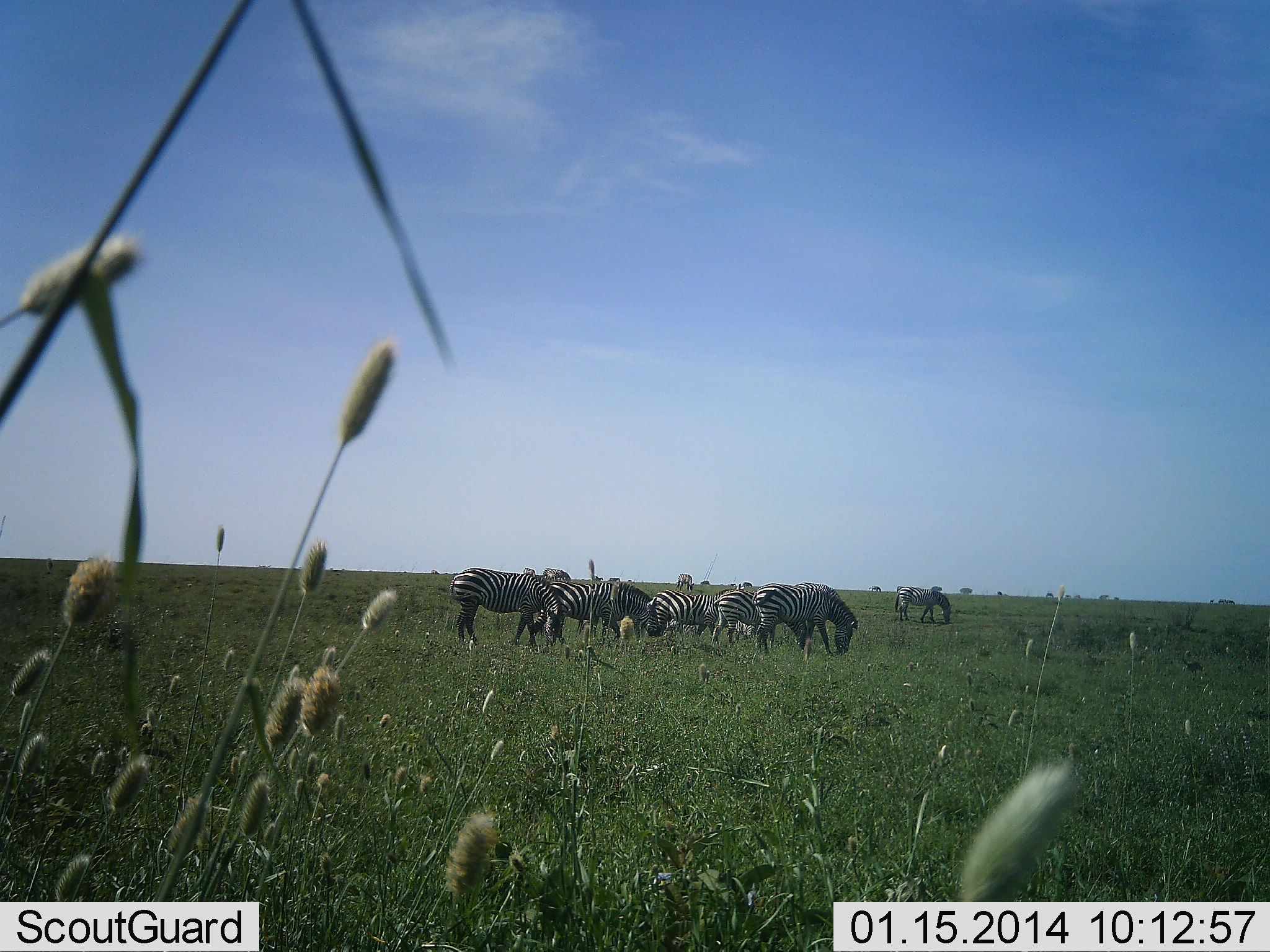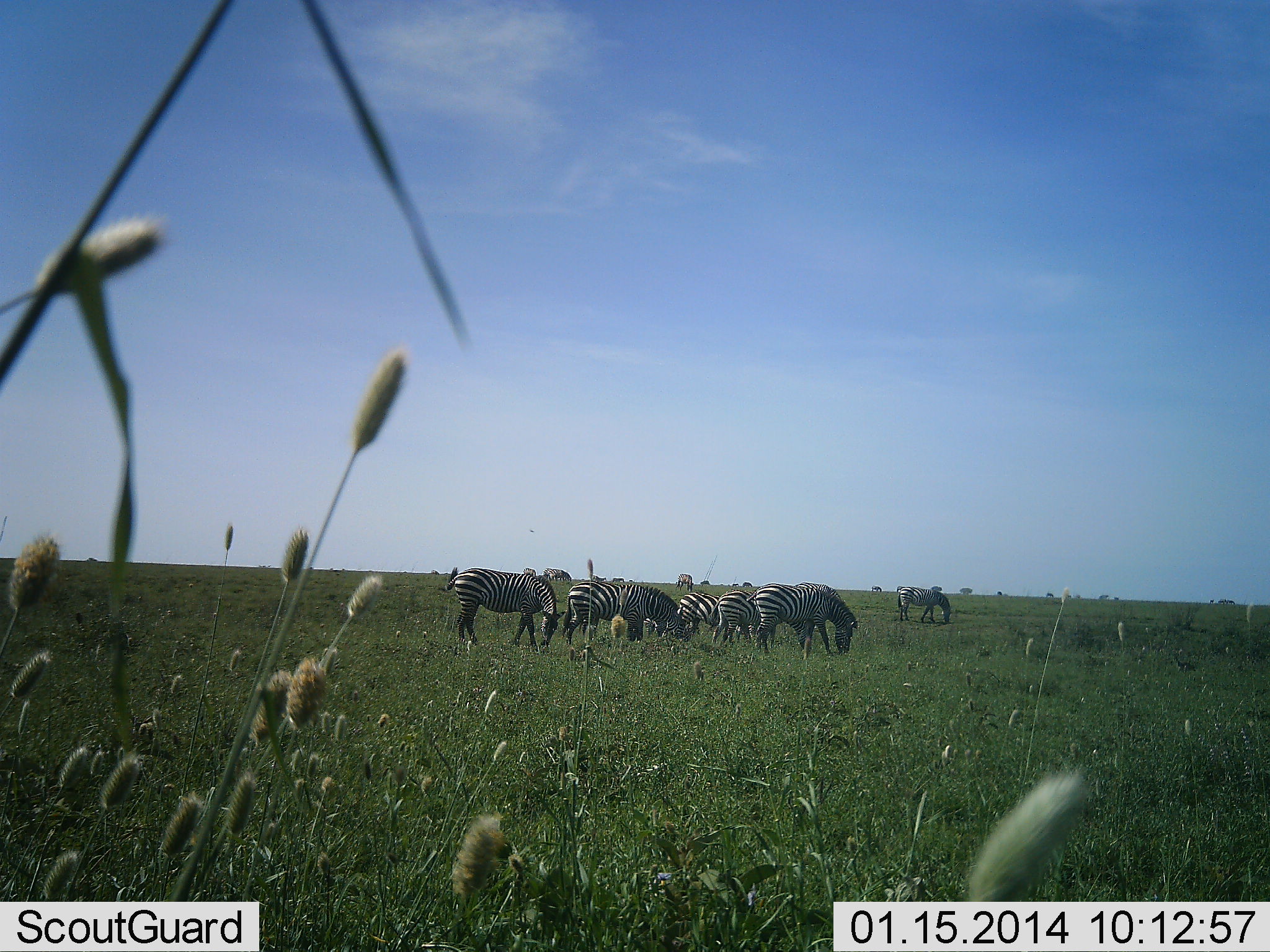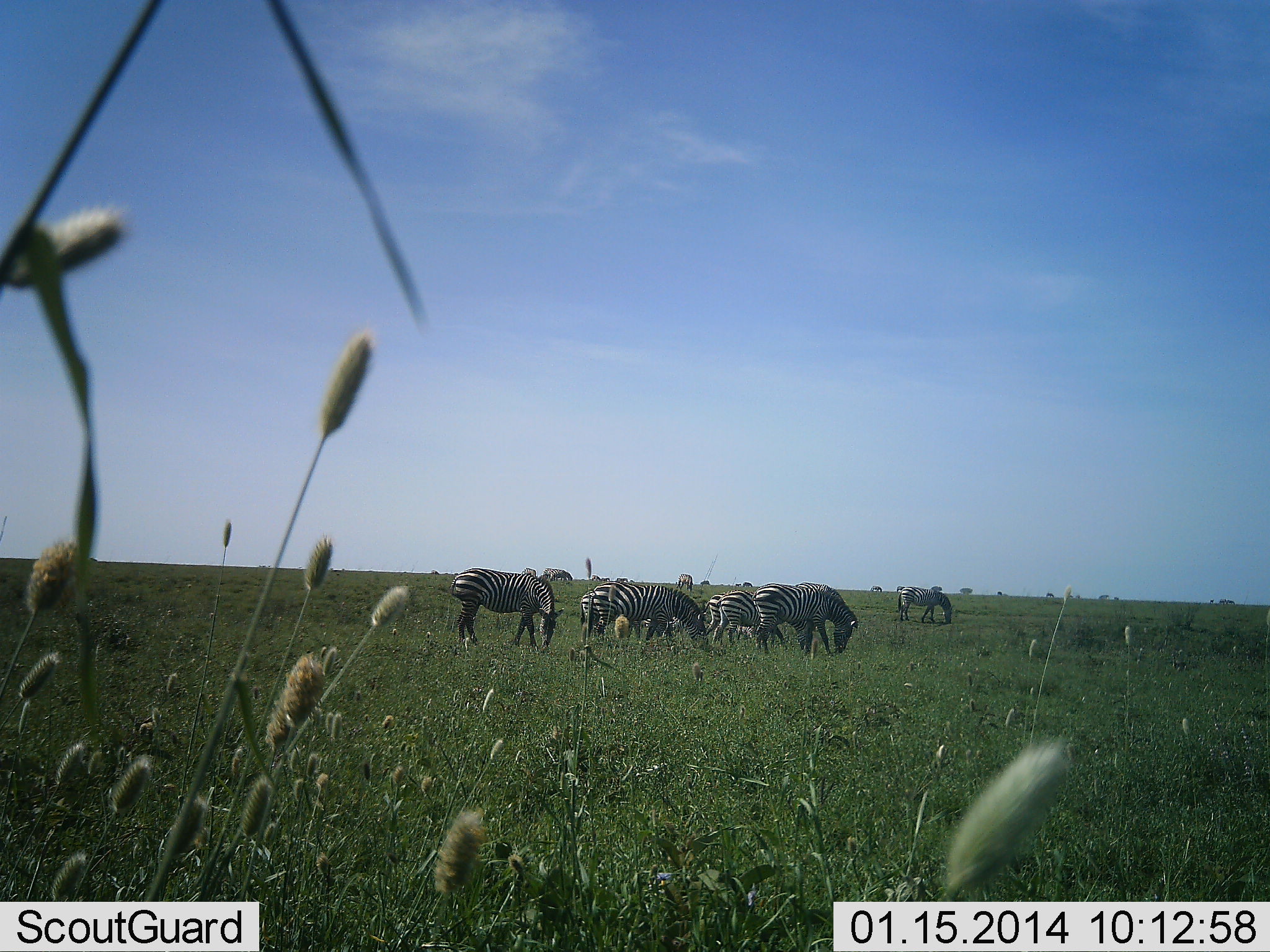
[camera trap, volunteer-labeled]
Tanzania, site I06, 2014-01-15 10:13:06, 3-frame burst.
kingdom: Animalia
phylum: Chordata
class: Mammalia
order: Perissodactyla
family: Equidae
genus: Equus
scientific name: Equus quagga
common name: plains zebra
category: zebra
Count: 6.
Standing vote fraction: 18%.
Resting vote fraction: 9%.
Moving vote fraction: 18%.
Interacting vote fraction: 9%.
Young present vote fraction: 0%.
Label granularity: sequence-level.